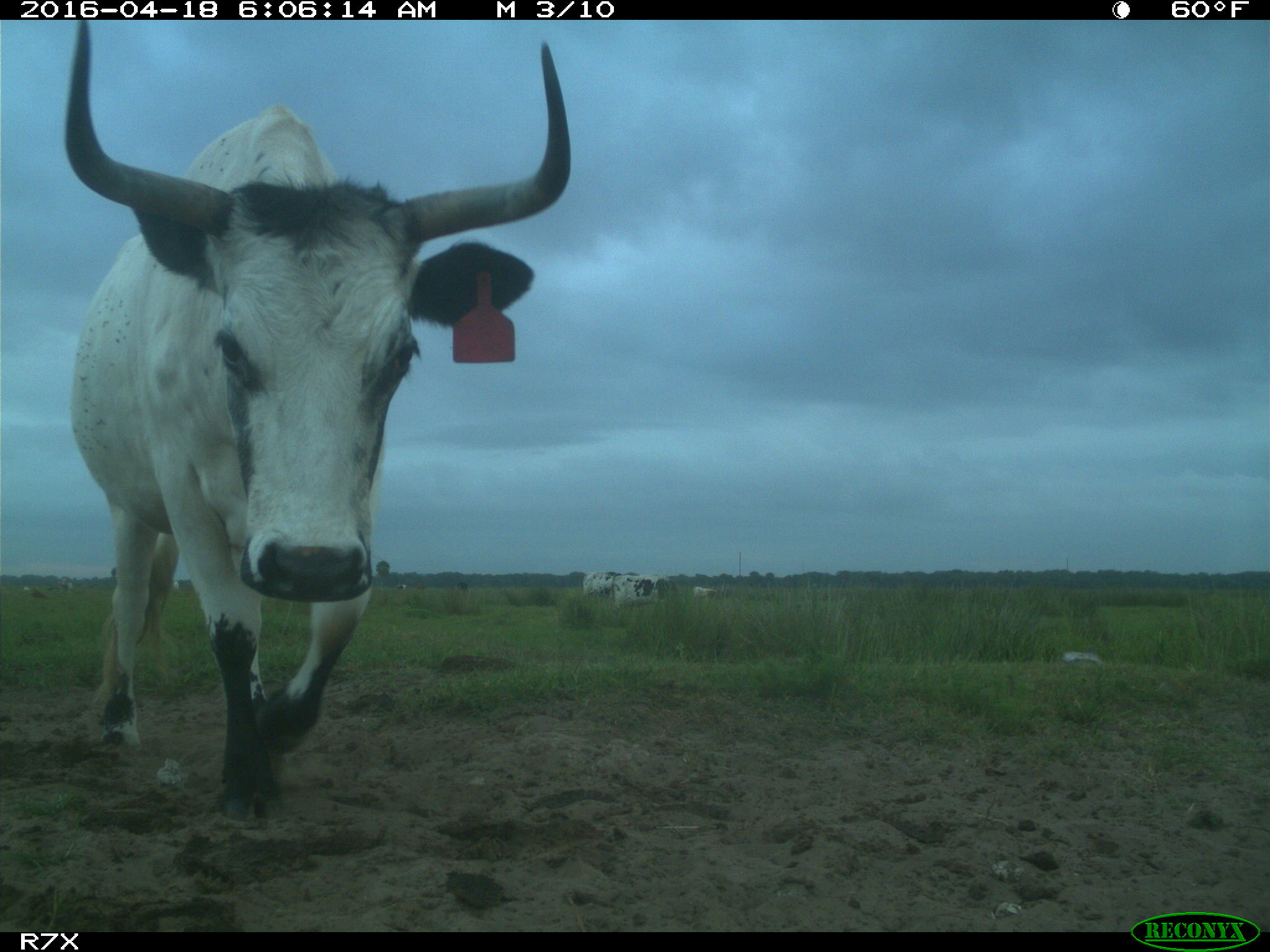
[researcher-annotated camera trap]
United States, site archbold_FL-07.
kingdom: Animalia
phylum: Chordata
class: Mammalia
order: Artiodactyla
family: Bovidae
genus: Bos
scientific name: Bos taurus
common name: domestic cow